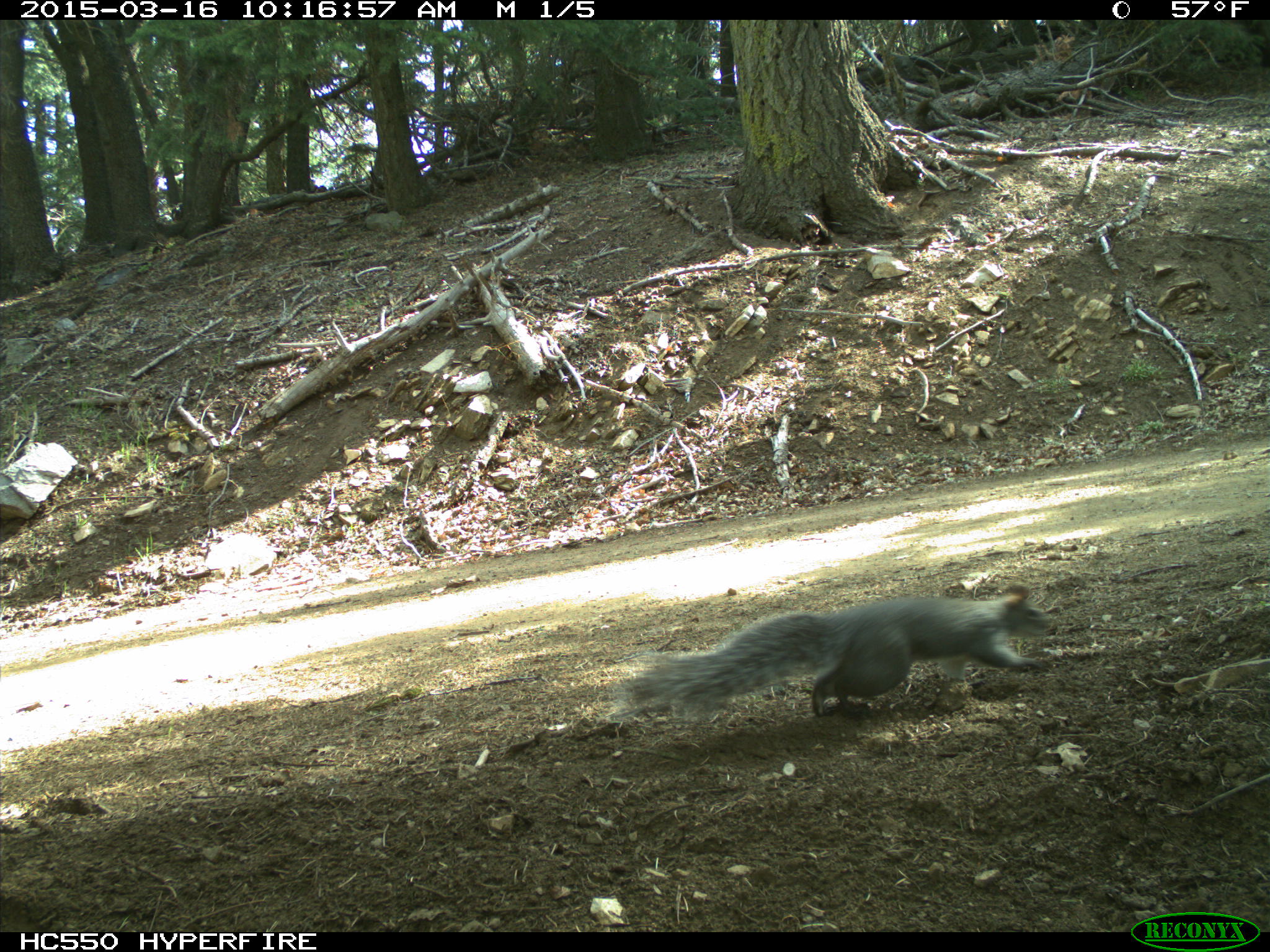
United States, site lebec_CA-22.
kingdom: Animalia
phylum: Chordata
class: Mammalia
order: Rodentia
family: Sciuridae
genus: Sciurus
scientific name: Sciurus carolinensis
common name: eastern gray squirrel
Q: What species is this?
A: Sciurus carolinensis (eastern gray squirrel).